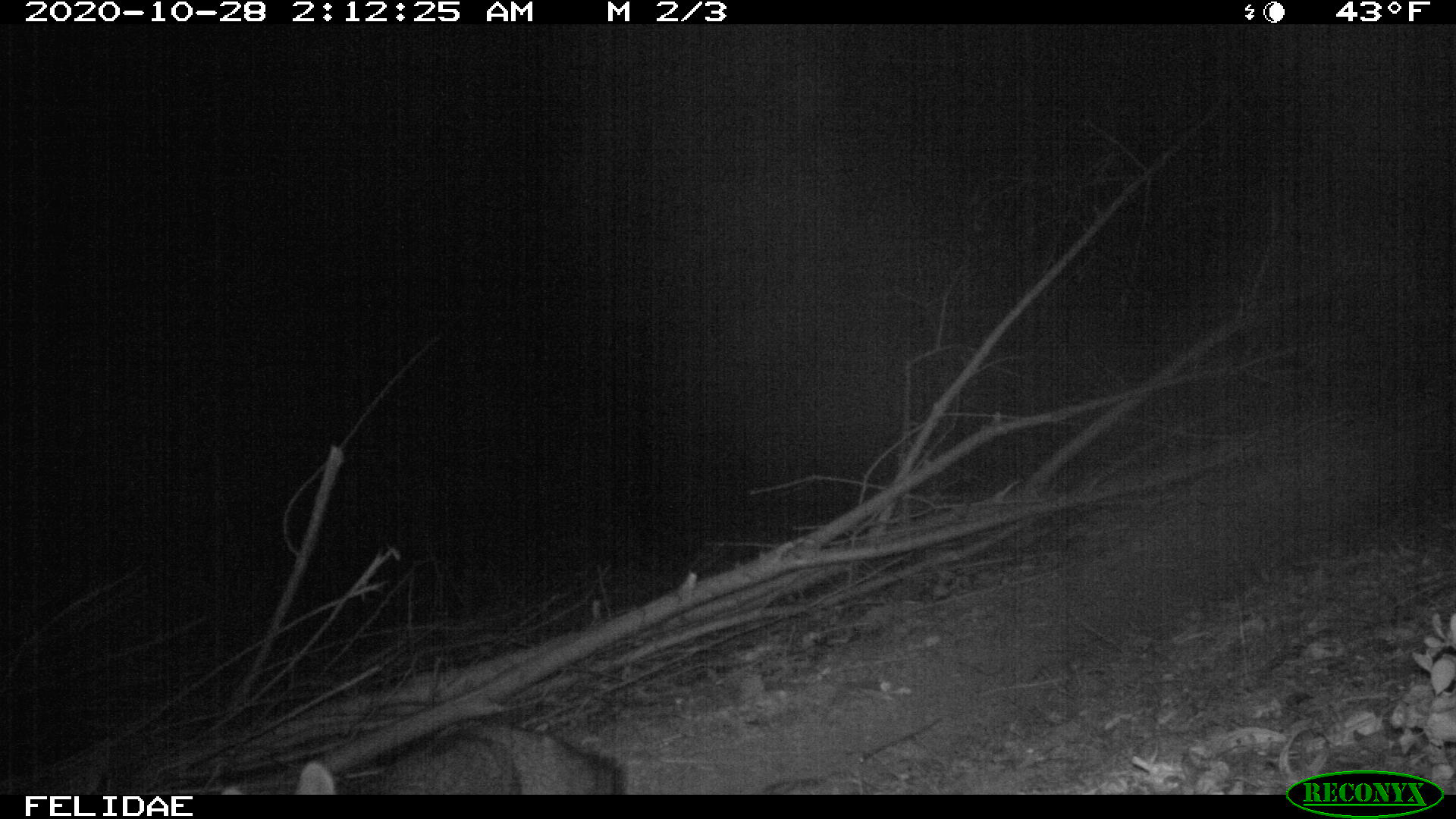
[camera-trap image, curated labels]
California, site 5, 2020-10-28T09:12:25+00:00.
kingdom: Animalia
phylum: Chordata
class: Mammalia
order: Carnivora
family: Canidae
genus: Urocyon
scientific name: Urocyon cinereoargenteus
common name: gray fox